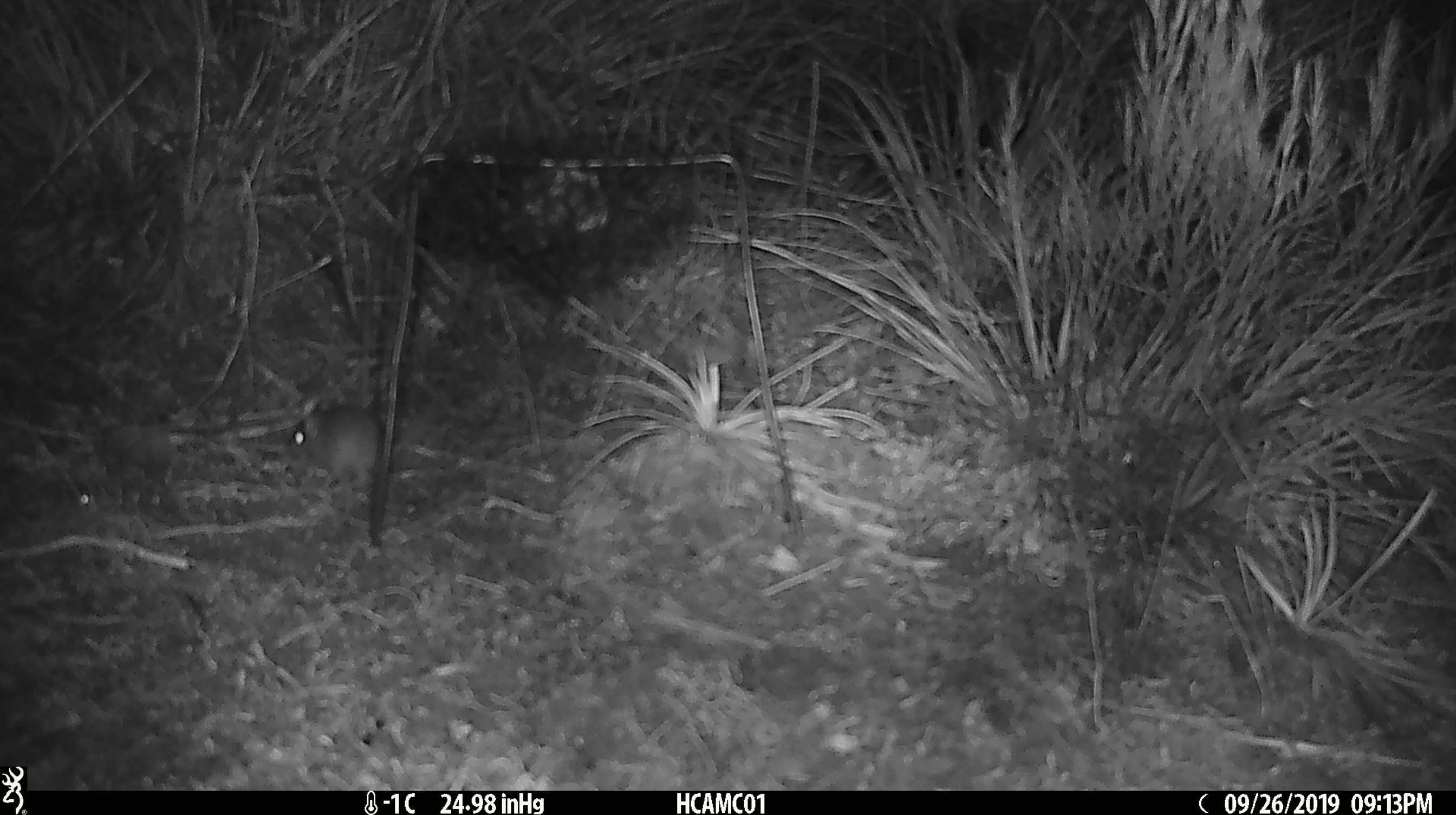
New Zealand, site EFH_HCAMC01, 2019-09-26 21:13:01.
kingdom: Animalia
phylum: Chordata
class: Mammalia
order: Rodentia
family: Muridae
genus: Mus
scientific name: Mus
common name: mouse